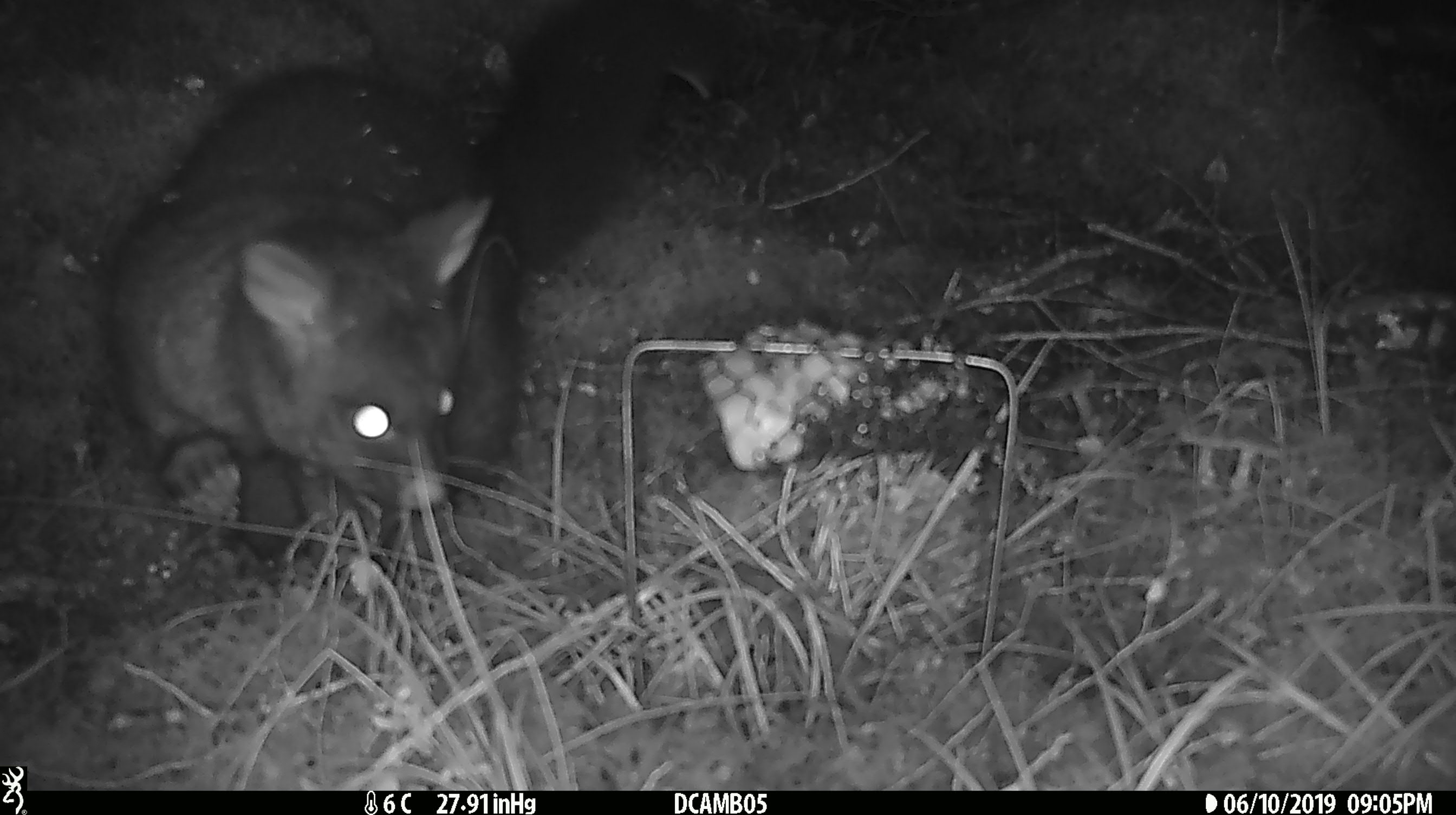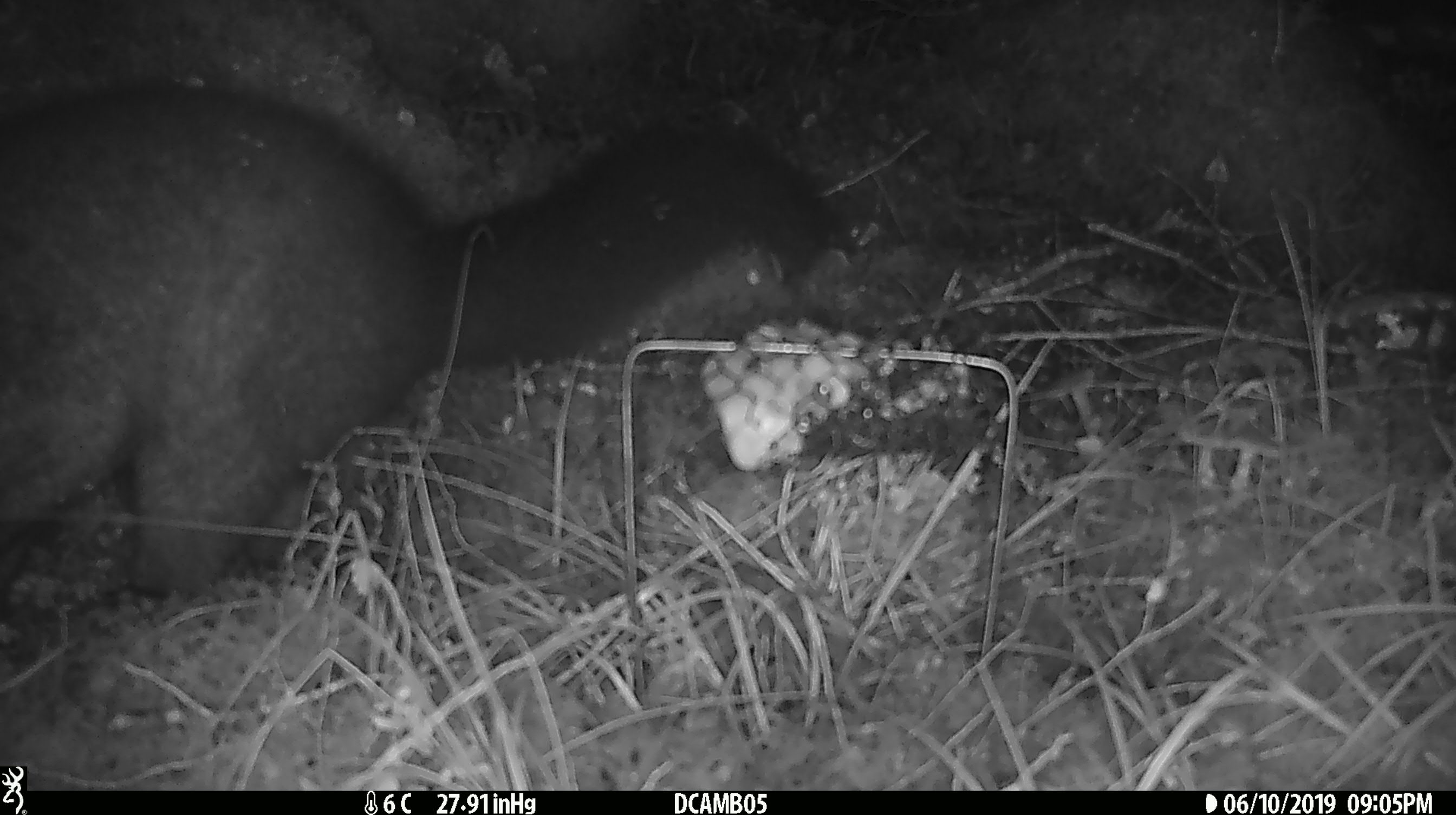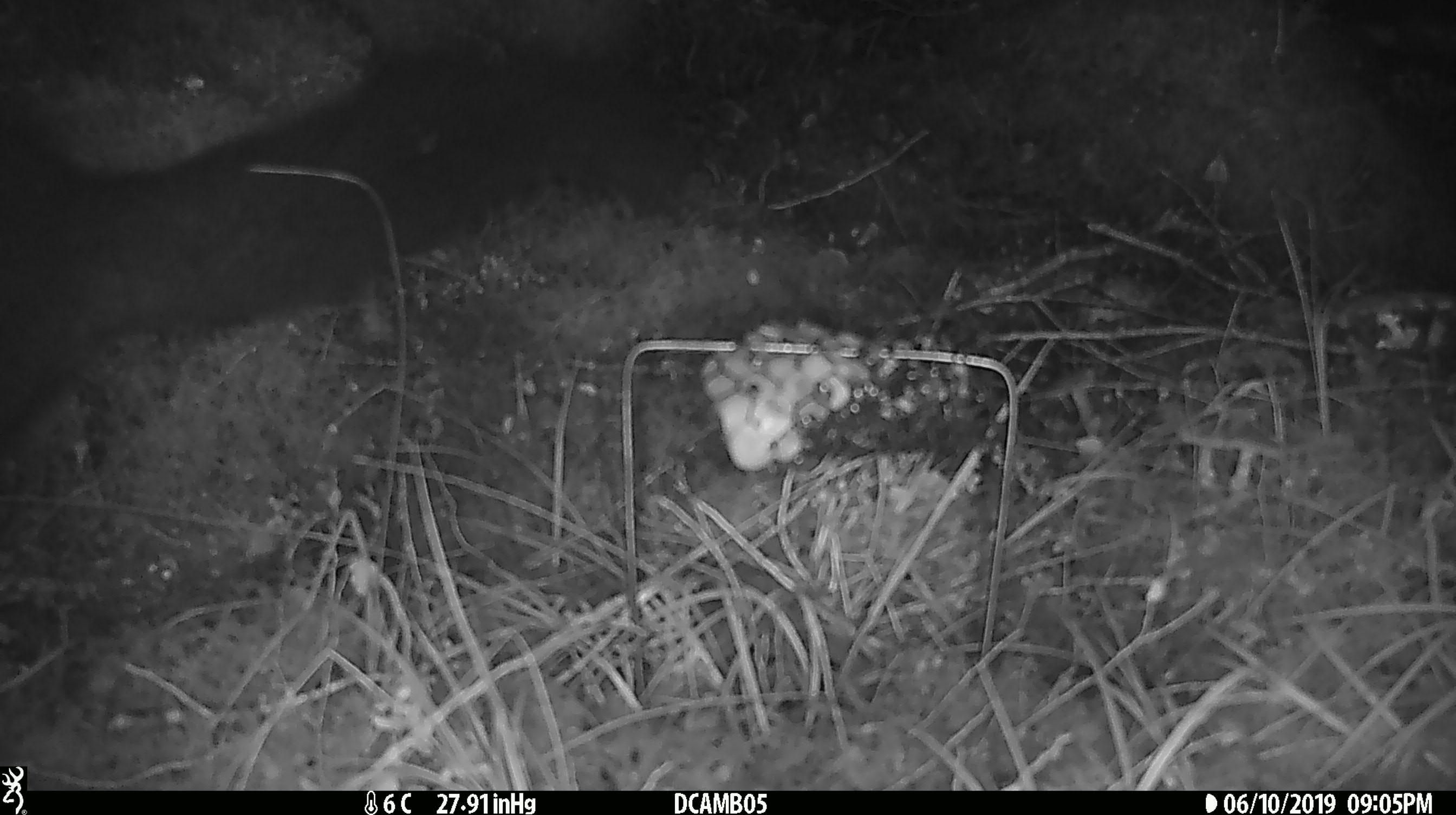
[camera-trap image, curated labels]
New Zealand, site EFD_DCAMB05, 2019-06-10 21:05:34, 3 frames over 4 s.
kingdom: Animalia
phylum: Chordata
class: Mammalia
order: Diprotodontia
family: Phalangeridae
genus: Trichosurus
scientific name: Trichosurus vulpecula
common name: common brushtail possum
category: possum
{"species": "possum (common brushtail possum) (Trichosurus vulpecula)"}